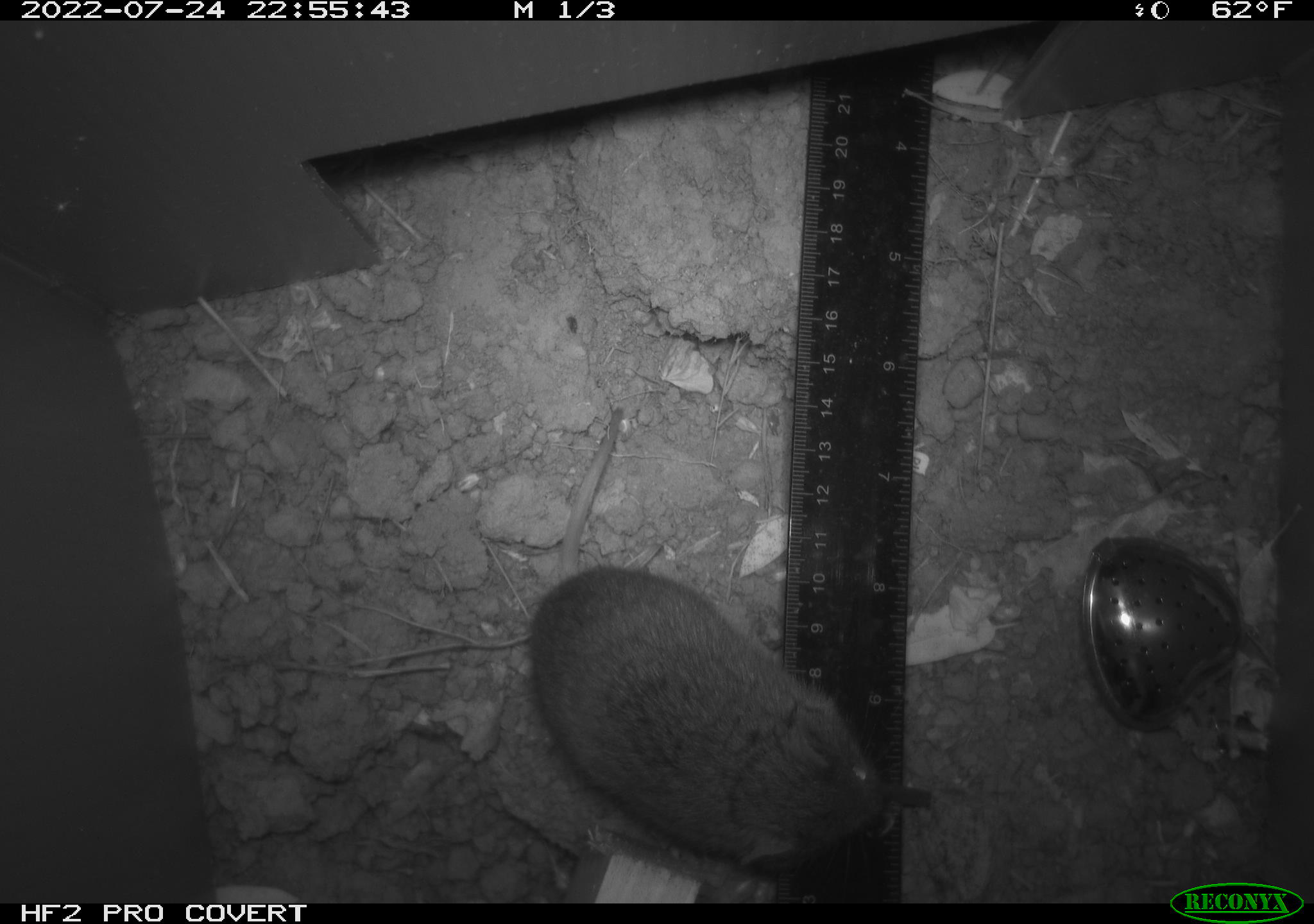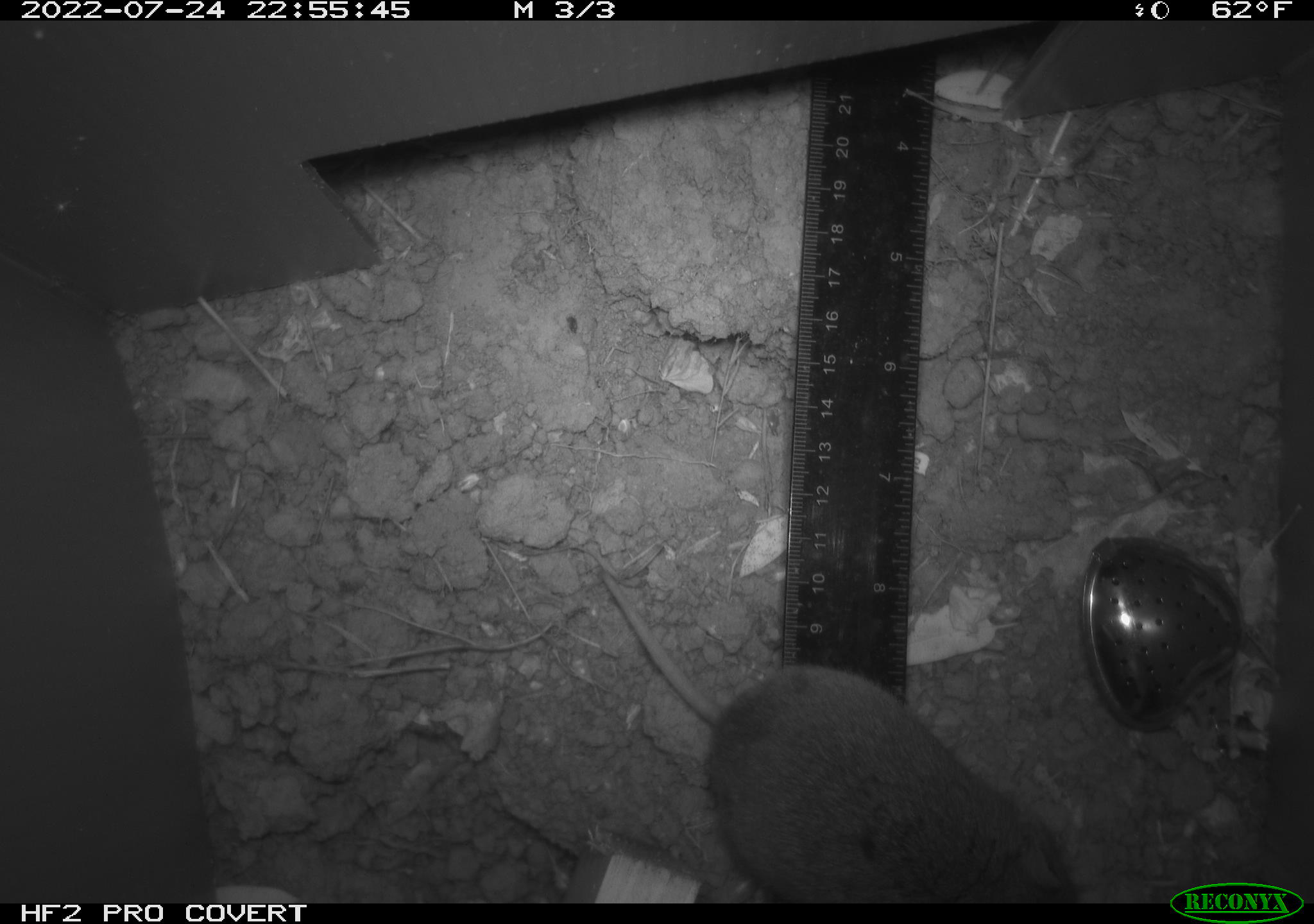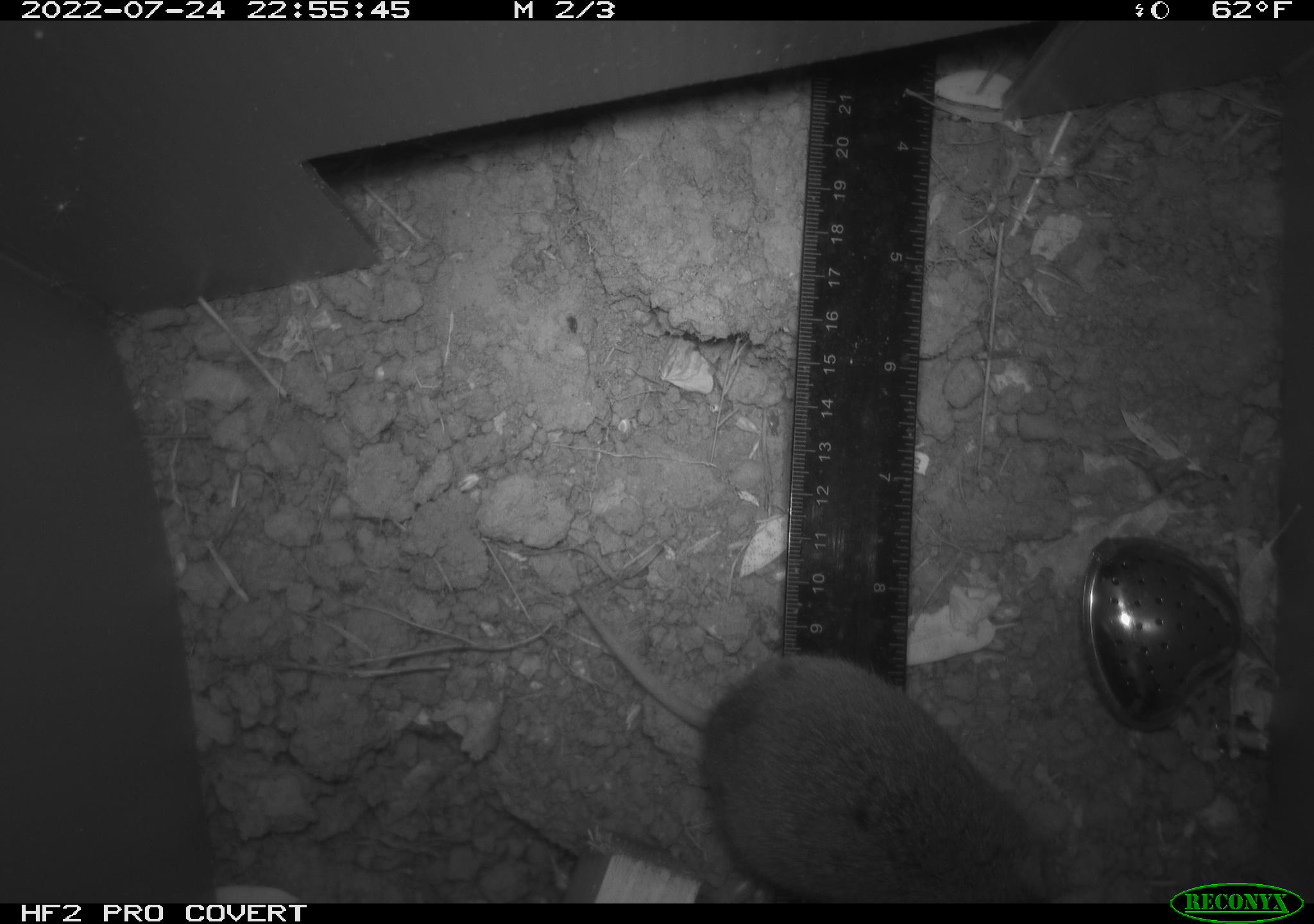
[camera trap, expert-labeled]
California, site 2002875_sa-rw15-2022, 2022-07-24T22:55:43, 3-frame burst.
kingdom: Animalia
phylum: Chordata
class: Mammalia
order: Rodentia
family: Cricetidae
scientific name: Arvicolinae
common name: voles, lemmings, and muskrats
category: arvicolinae subfamily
Arvicolinae subfamily (voles, lemmings, and muskrats) (Arvicolinae).